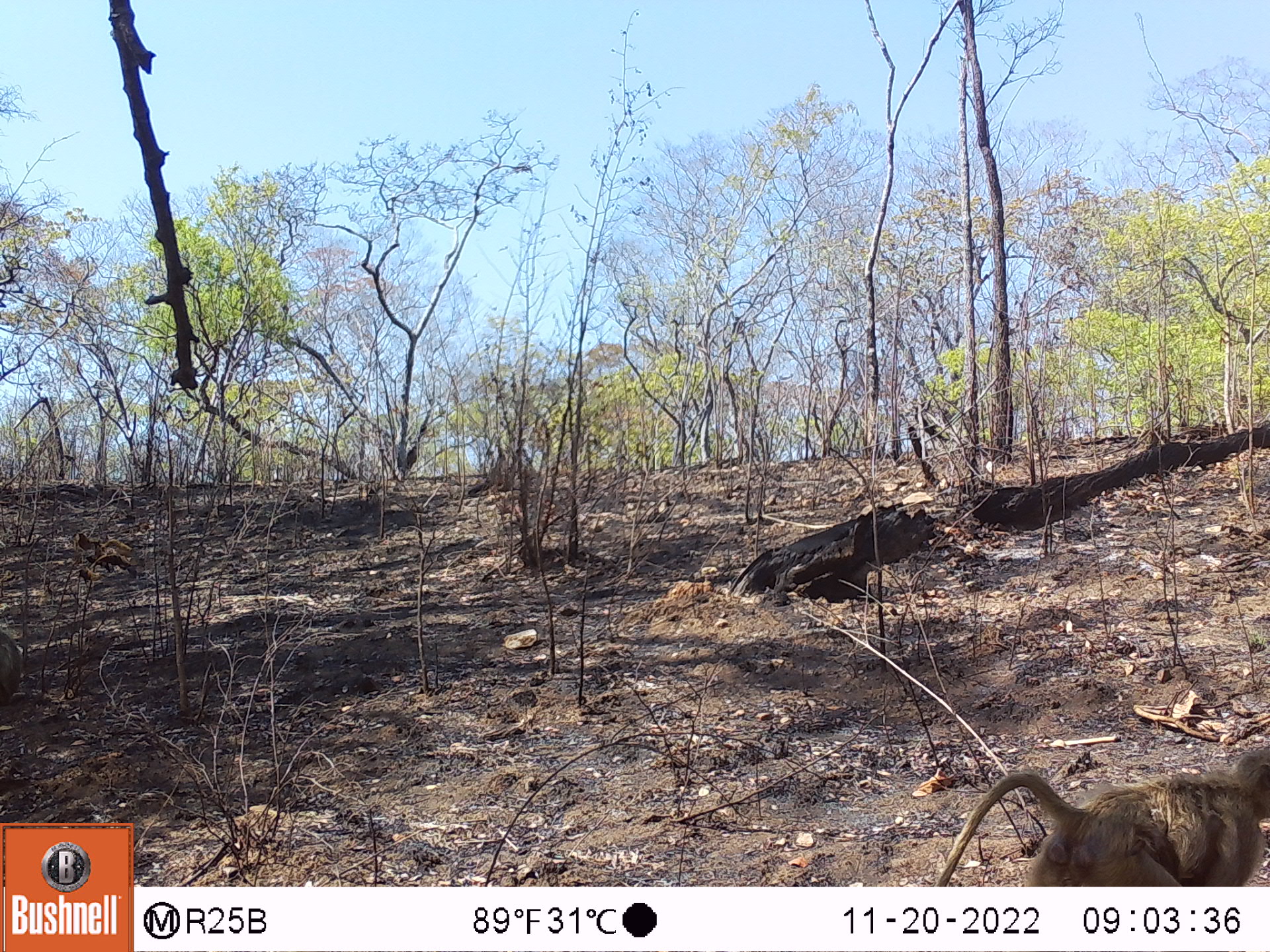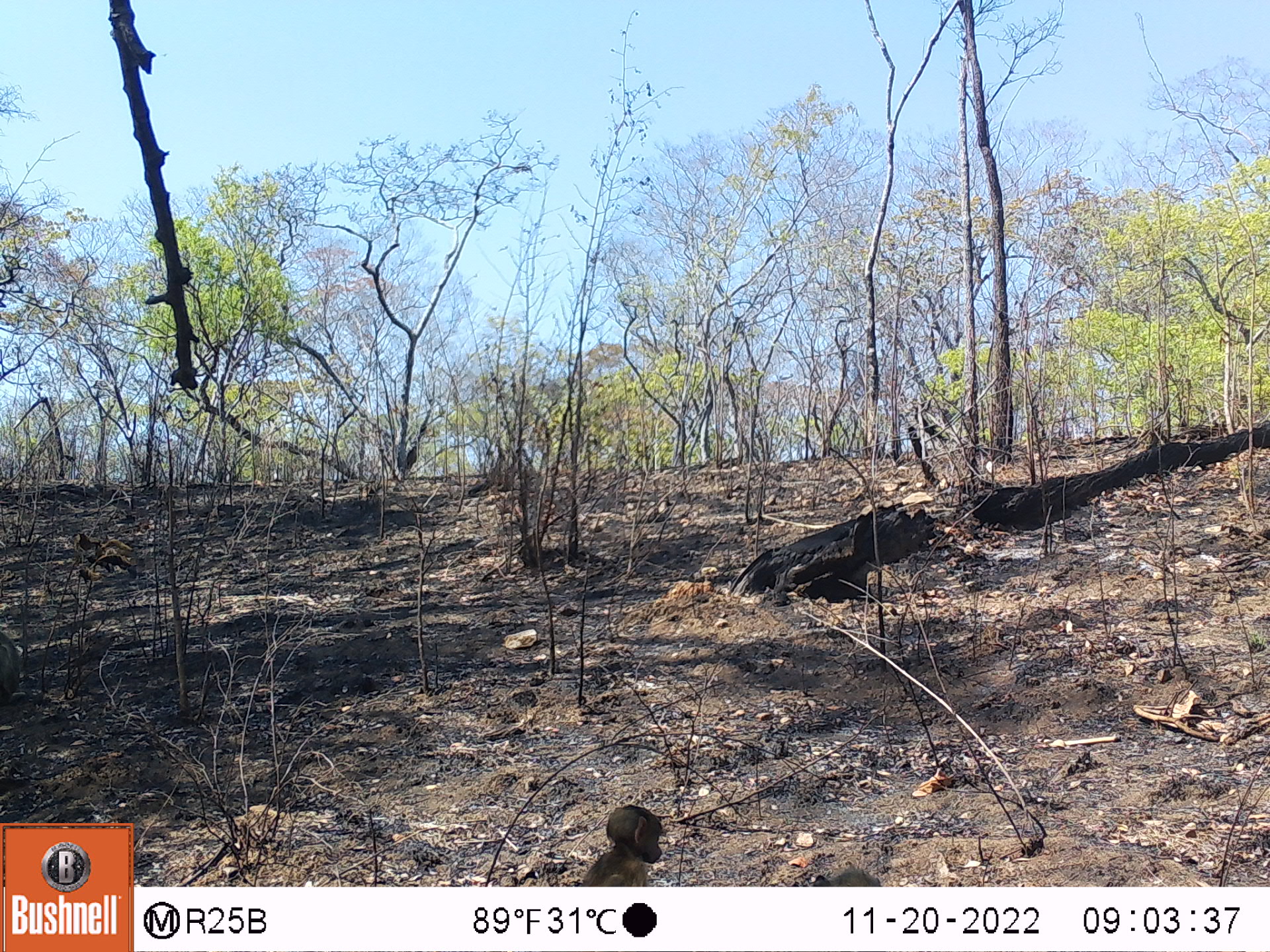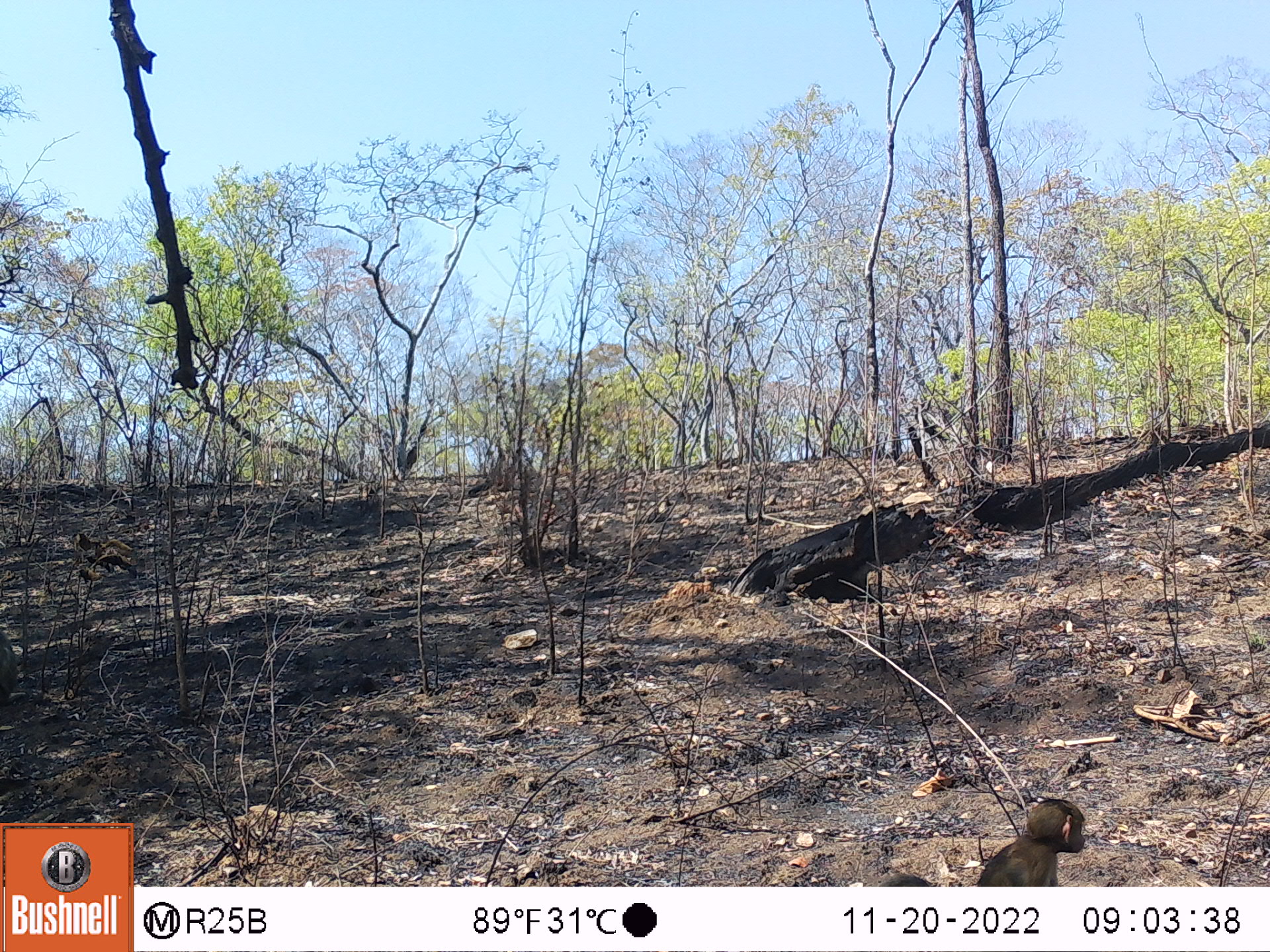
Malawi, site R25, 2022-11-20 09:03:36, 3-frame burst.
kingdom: Animalia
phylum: Chordata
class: Mammalia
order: Primates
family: Cercopithecidae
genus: Papio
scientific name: Papio cynocephalus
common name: yellow baboon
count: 1